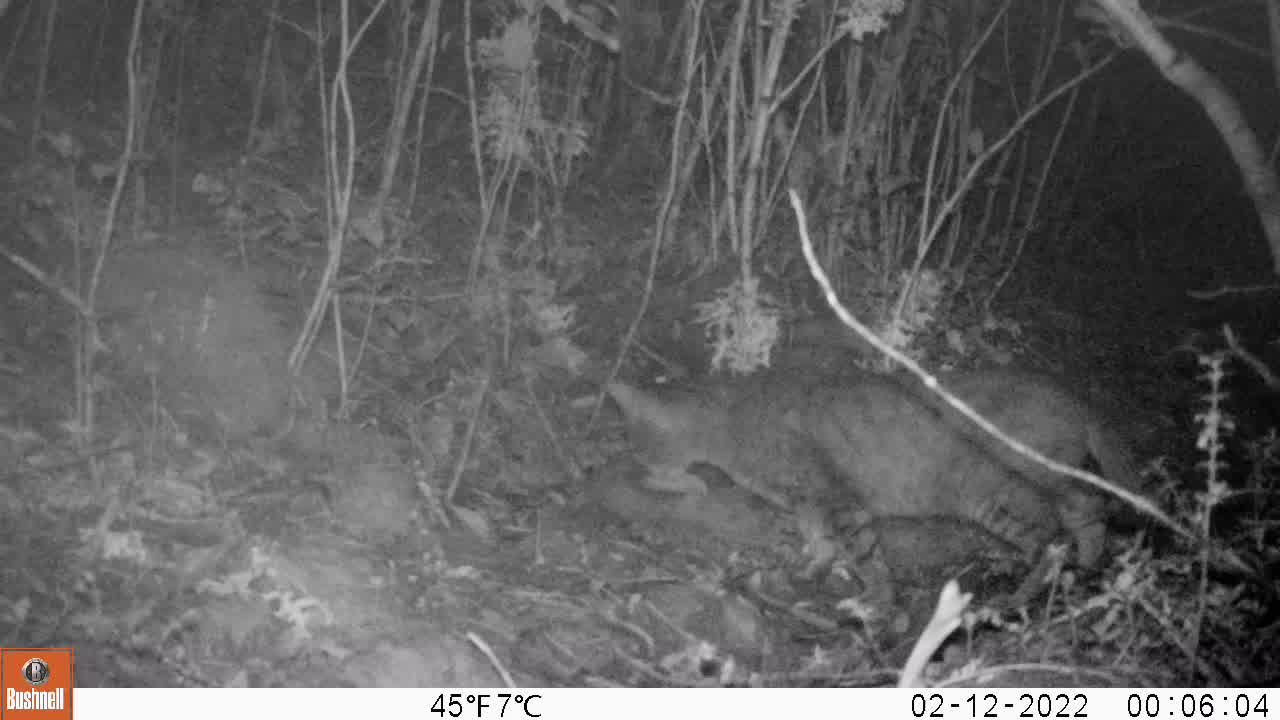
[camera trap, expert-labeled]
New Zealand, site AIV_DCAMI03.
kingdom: Animalia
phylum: Chordata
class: Mammalia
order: Carnivora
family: Felidae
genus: Felis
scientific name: Felis catus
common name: domestic cat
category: cat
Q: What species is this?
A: Cat (domestic cat) (Felis catus).